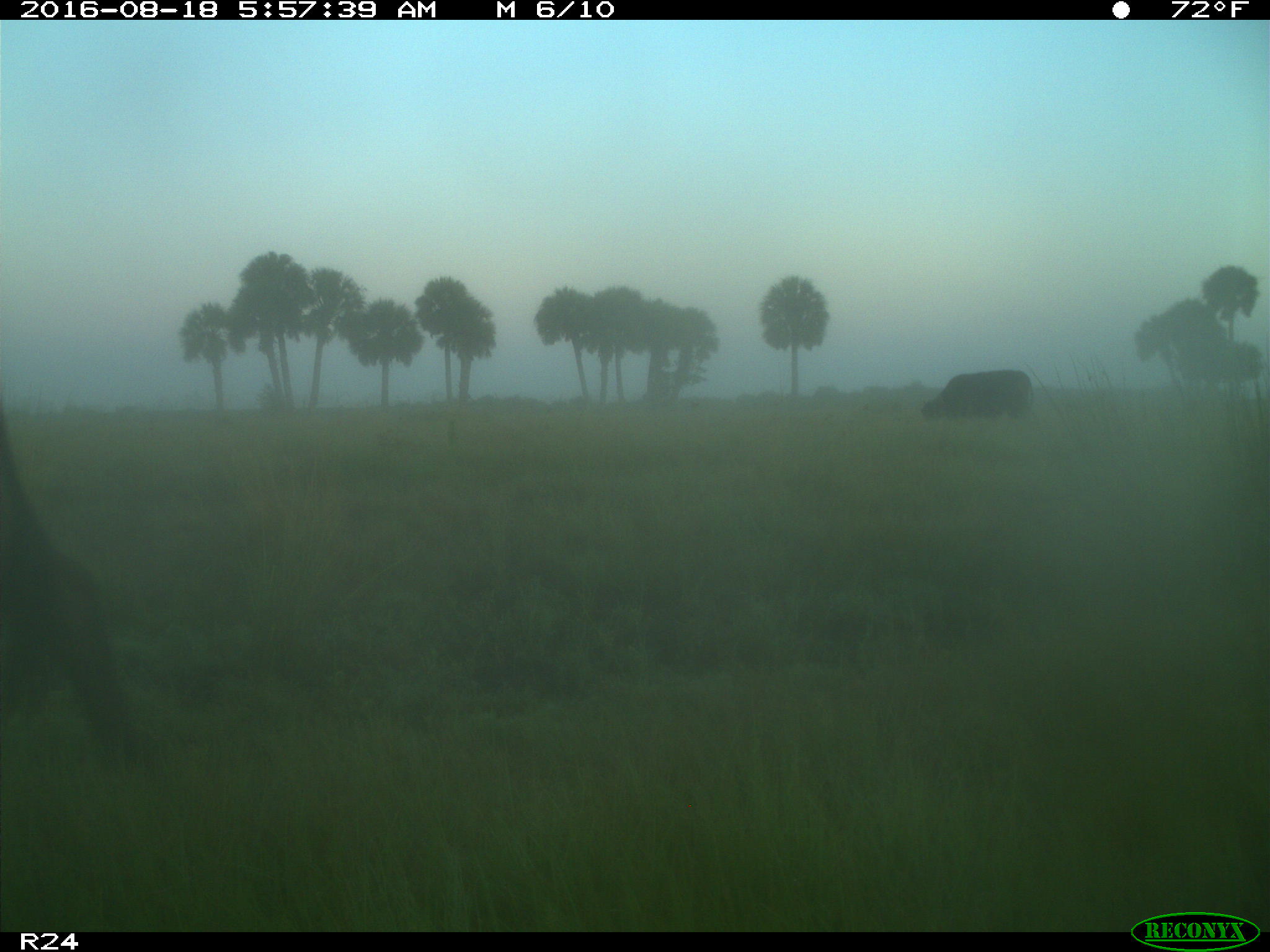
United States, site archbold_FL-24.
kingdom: Animalia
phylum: Chordata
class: Mammalia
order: Artiodactyla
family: Bovidae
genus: Bos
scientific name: Bos taurus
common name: domestic cow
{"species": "Bos taurus (domestic cow)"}